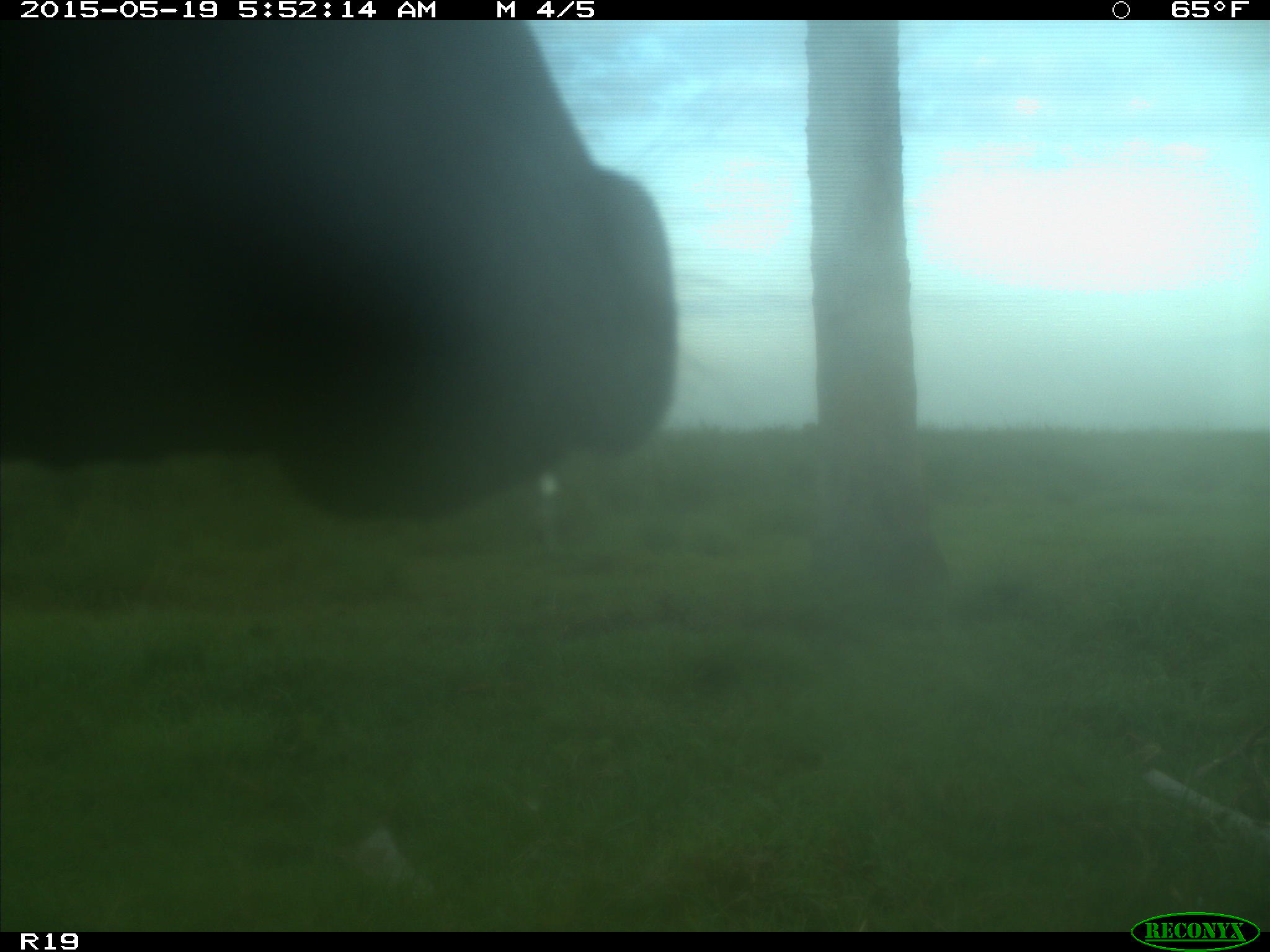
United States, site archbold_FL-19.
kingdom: Animalia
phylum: Chordata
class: Mammalia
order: Artiodactyla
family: Bovidae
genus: Bos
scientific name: Bos taurus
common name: domestic cow